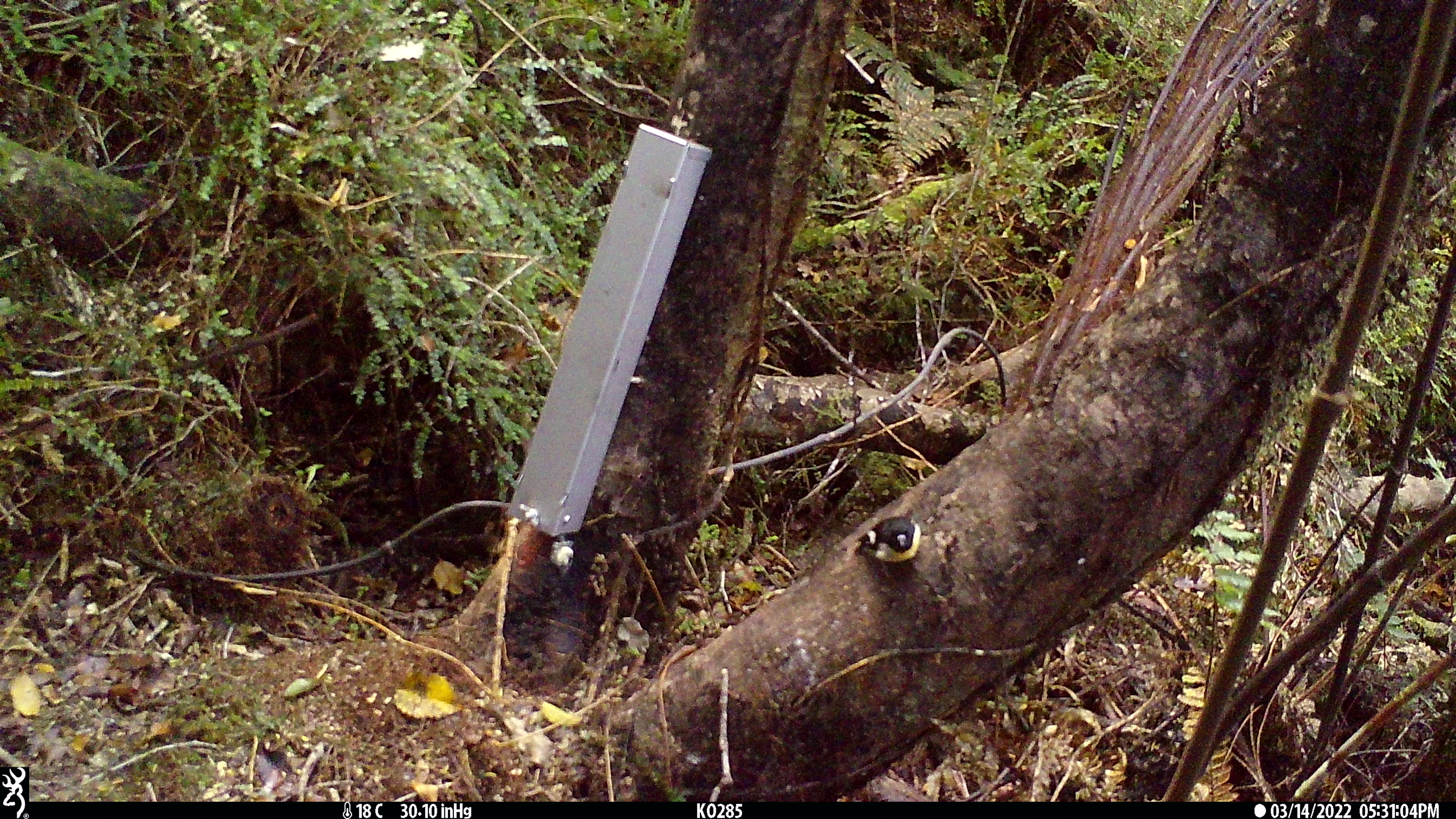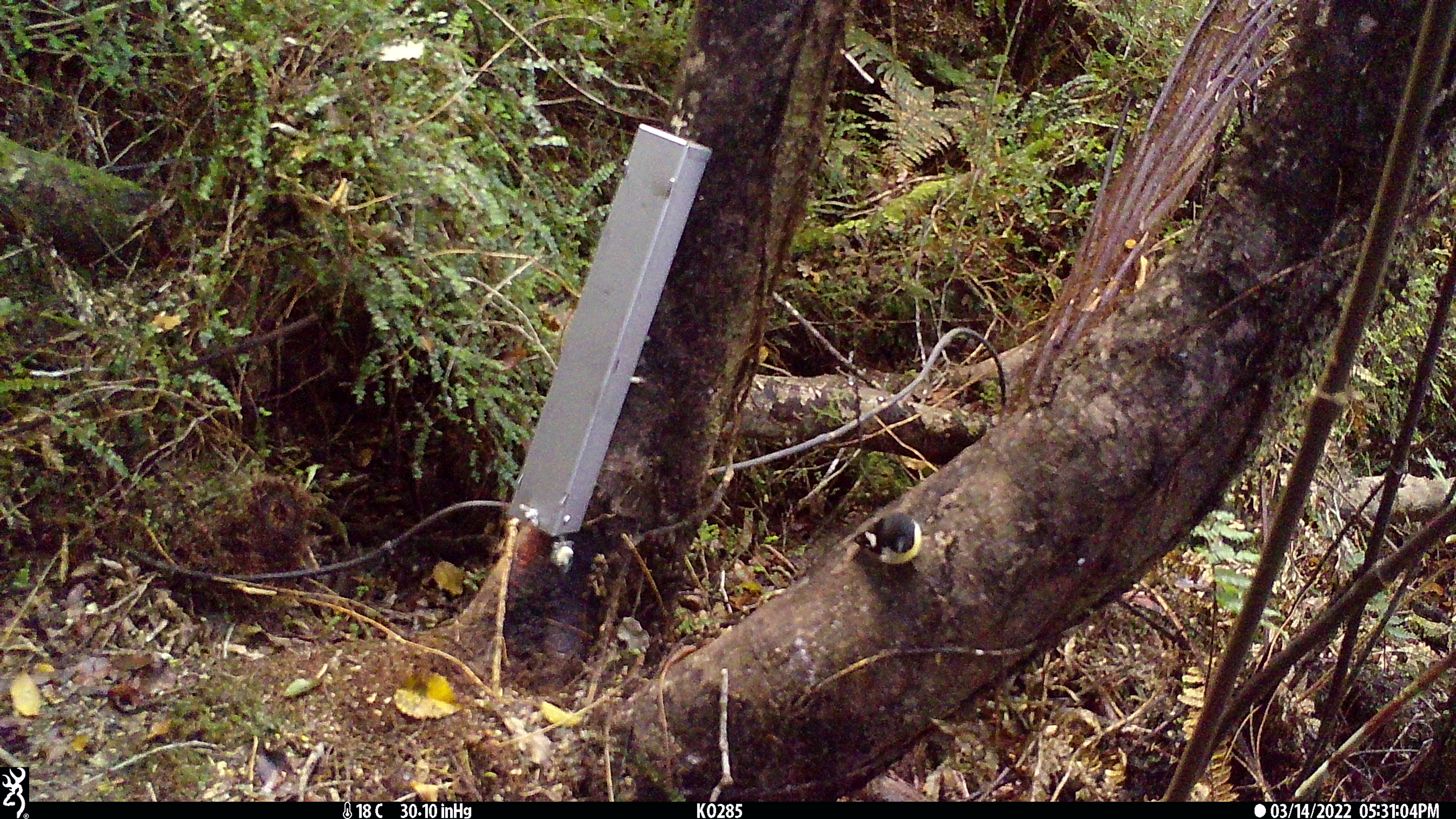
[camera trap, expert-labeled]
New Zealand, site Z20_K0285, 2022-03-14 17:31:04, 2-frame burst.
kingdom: Animalia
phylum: Chordata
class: Aves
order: Passeriformes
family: Petroicidae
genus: Petroica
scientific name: Petroica macrocephala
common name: tomtit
Tomtit (Petroica macrocephala).